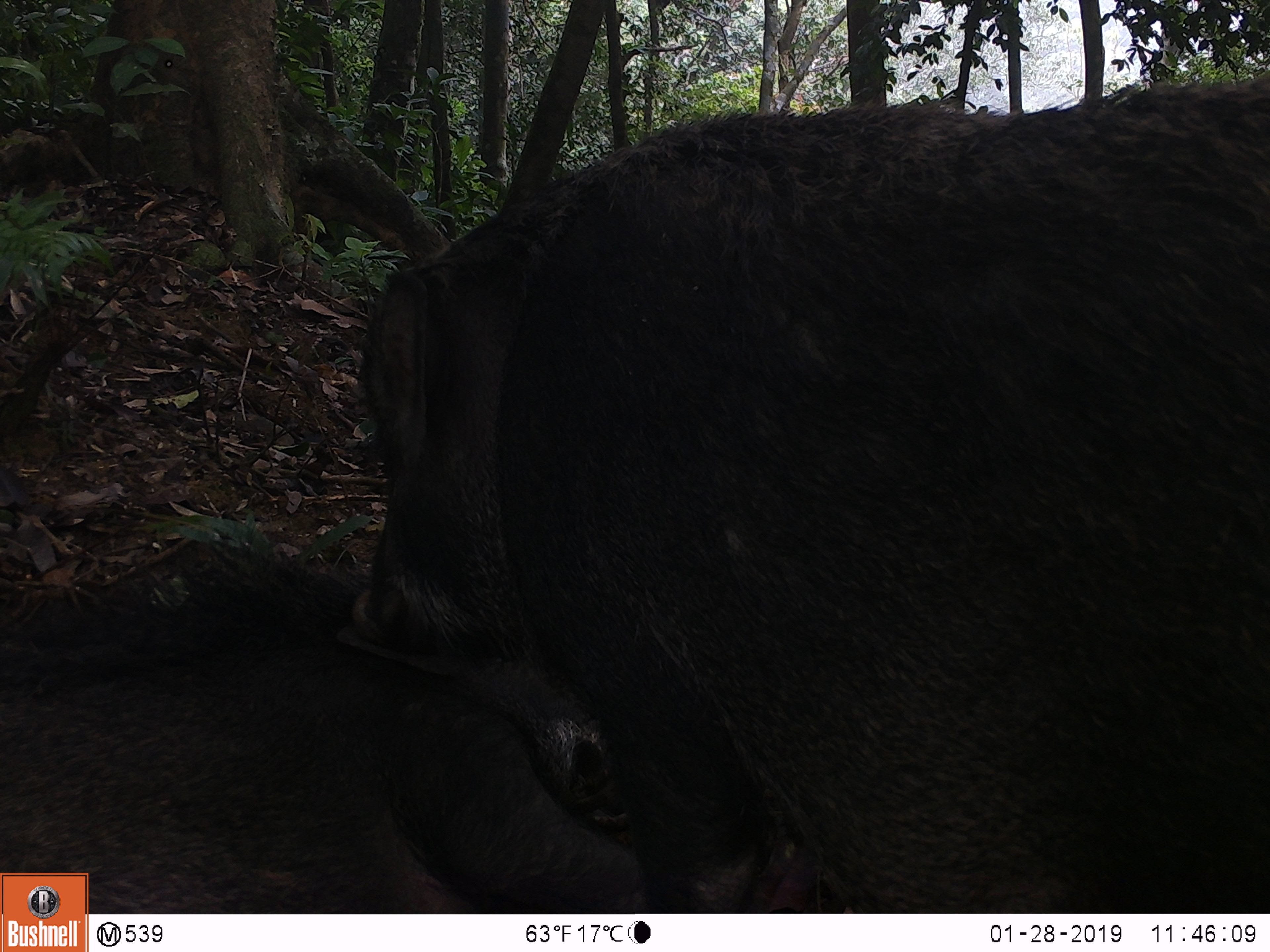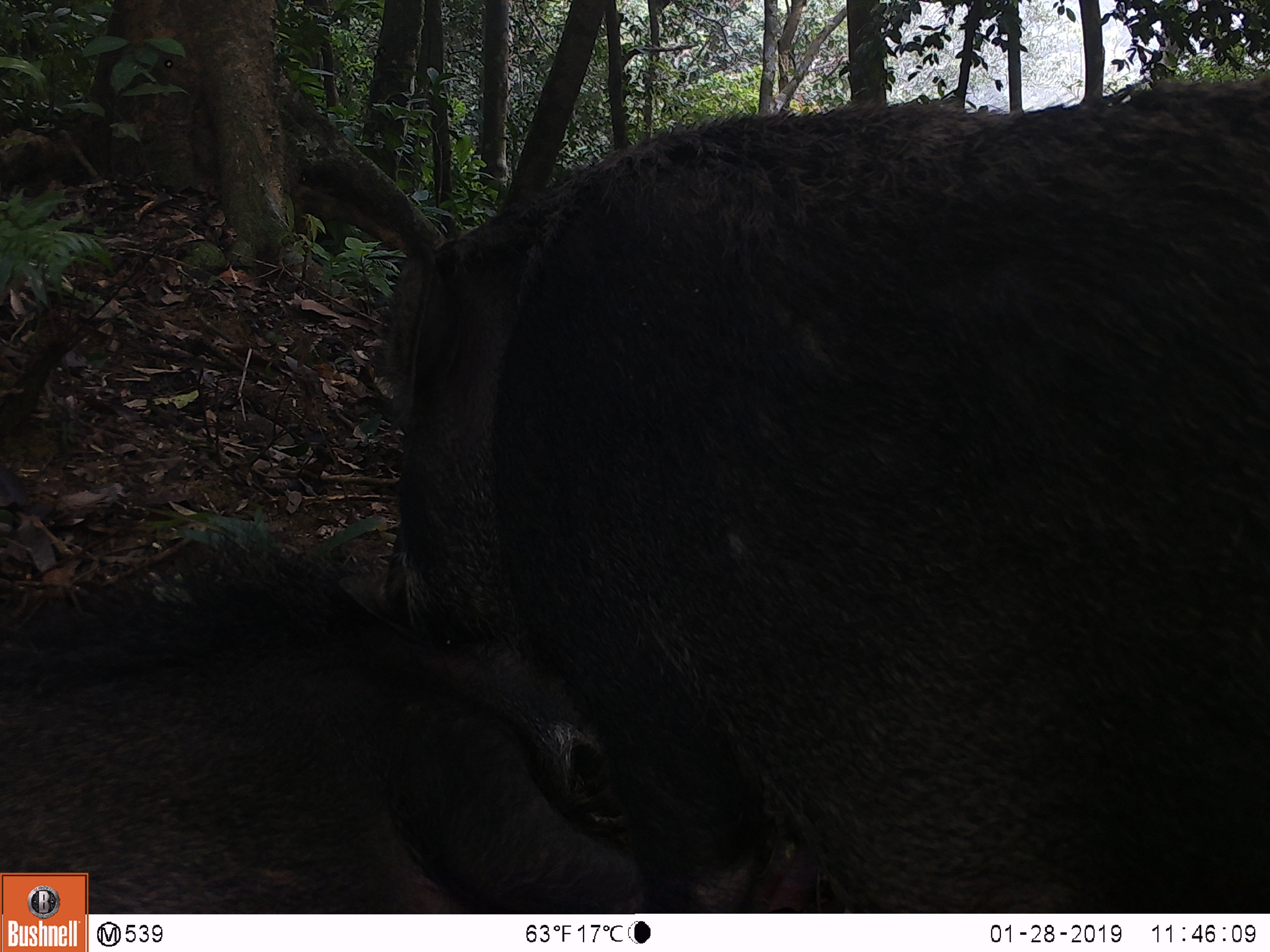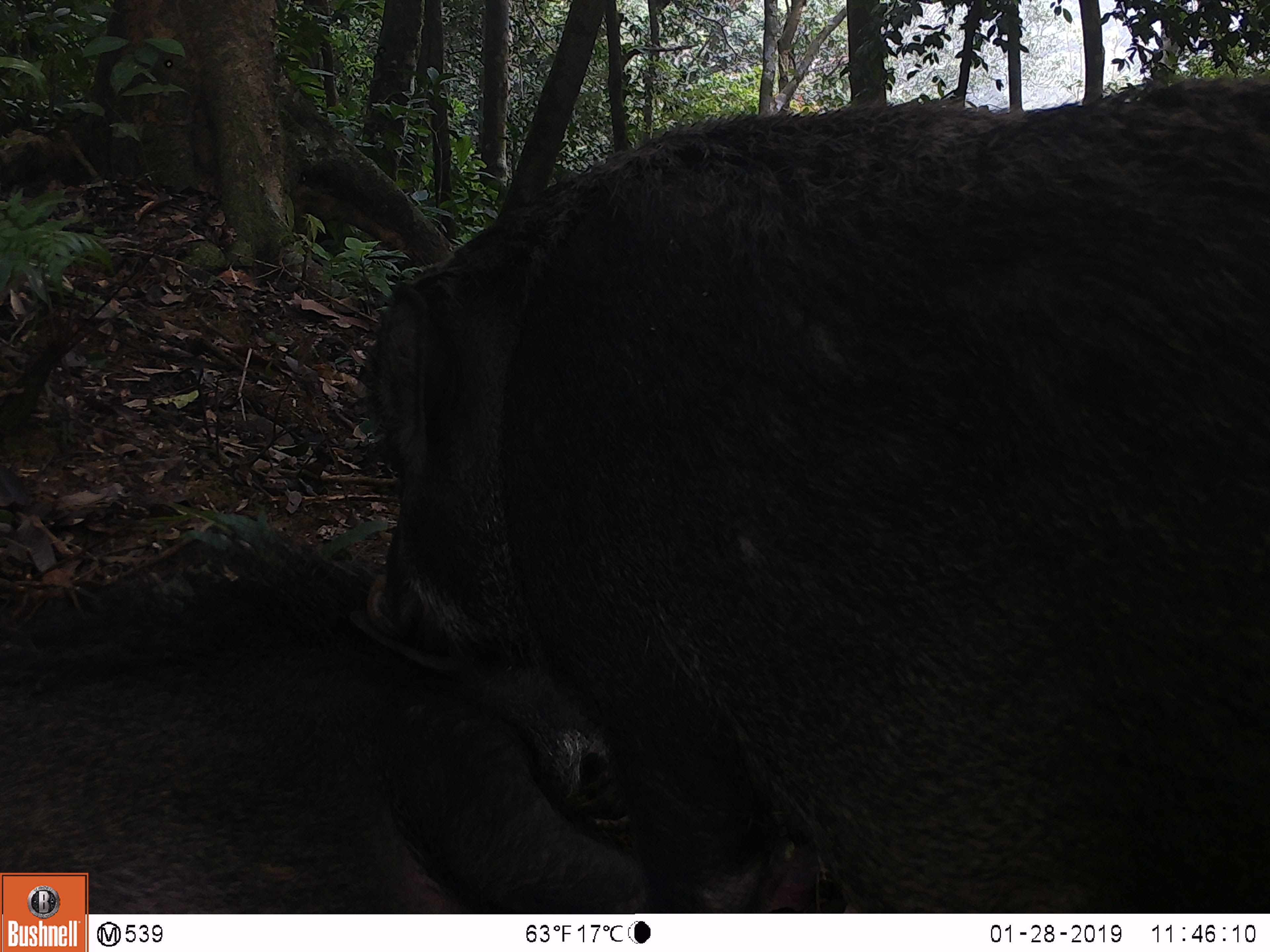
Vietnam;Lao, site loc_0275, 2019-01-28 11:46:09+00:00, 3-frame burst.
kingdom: Animalia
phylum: Chordata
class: Mammalia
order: Artiodactyla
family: Suidae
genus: Sus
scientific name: Sus scrofa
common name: eurasian wild pig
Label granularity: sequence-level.